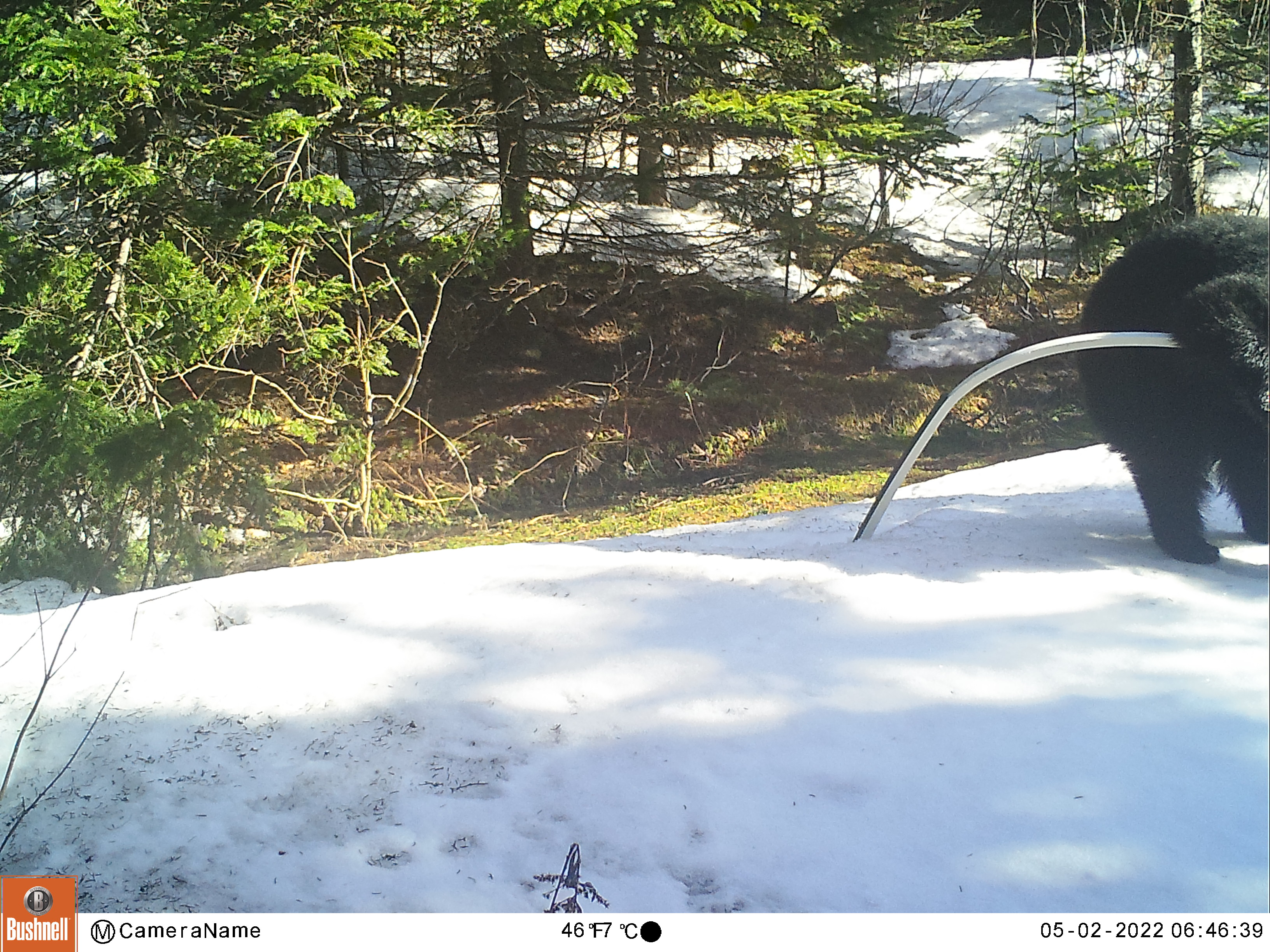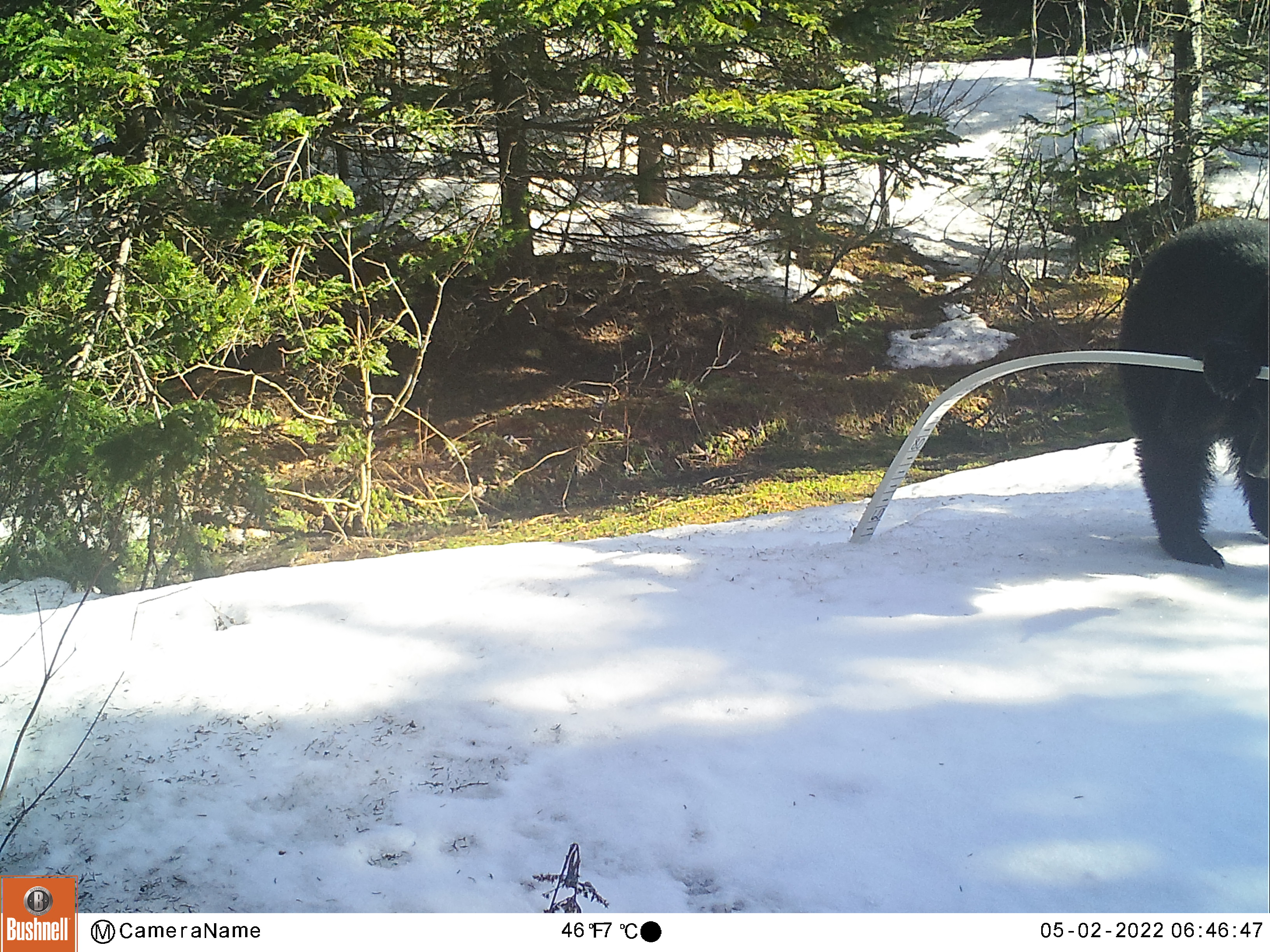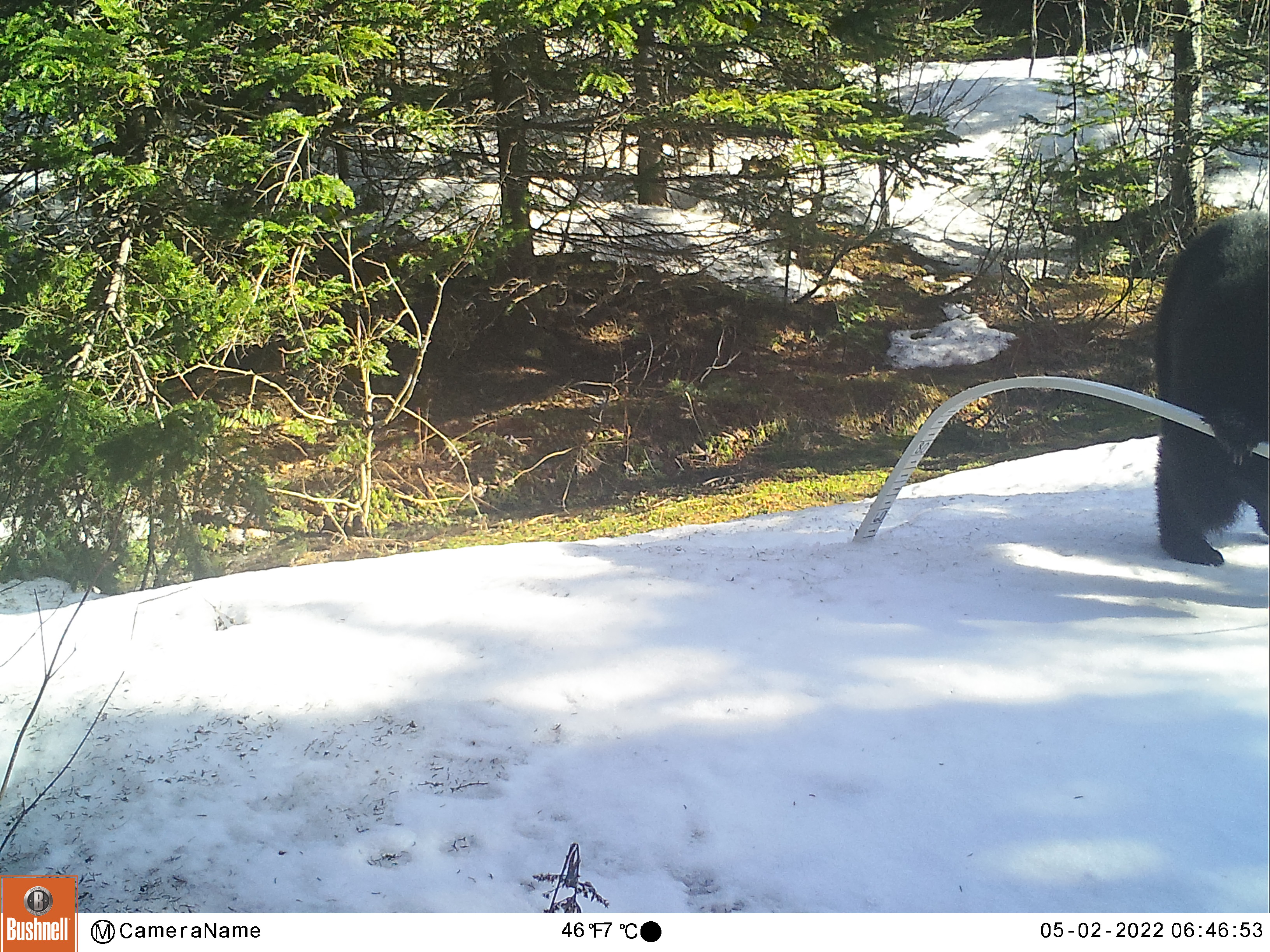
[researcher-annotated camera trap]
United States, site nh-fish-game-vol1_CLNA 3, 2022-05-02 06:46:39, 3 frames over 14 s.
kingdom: Animalia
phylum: Chordata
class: Mammalia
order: Carnivora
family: Ursidae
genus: Ursus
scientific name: Ursus americanus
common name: black bear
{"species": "black bear (Ursus americanus)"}